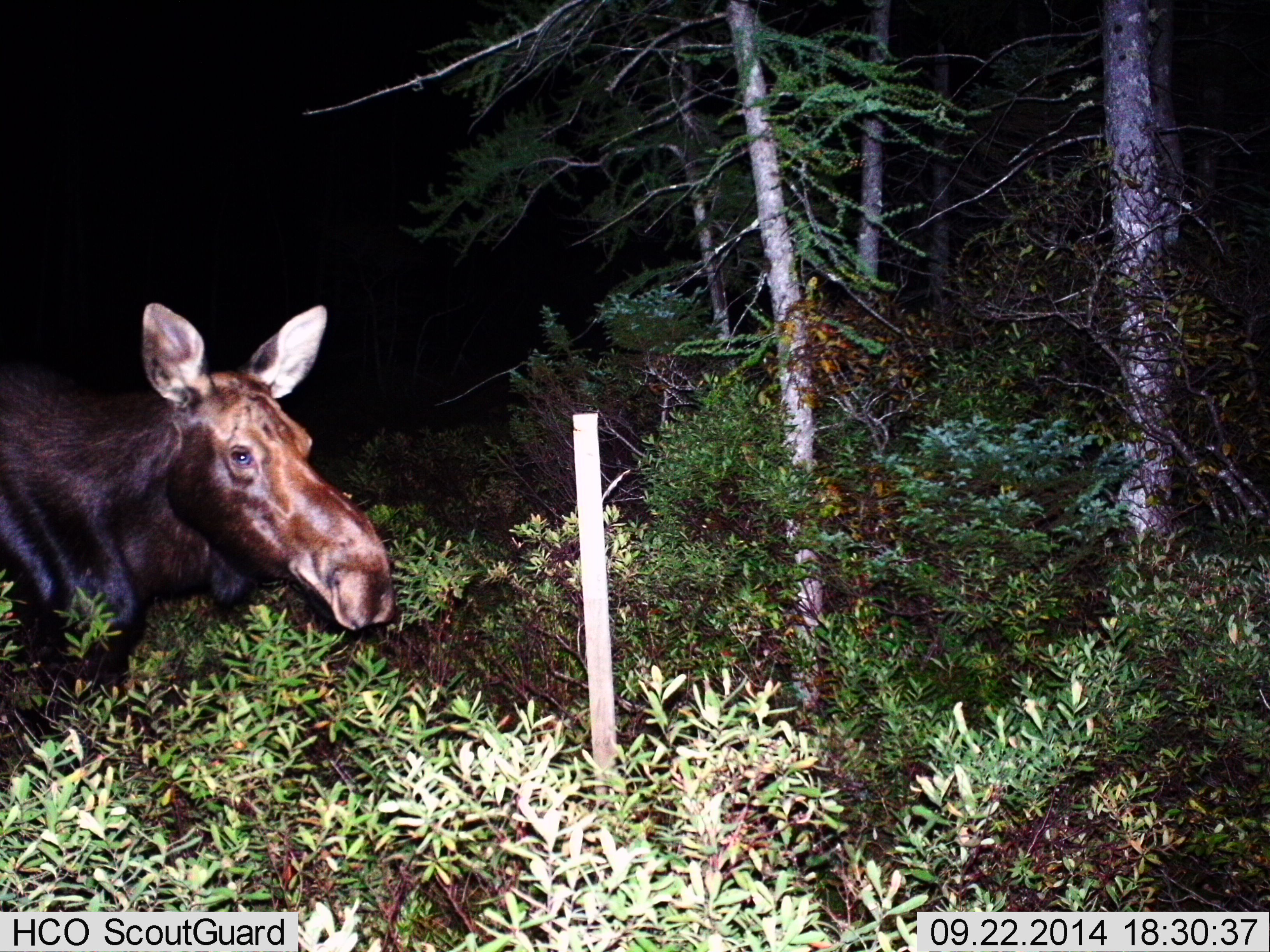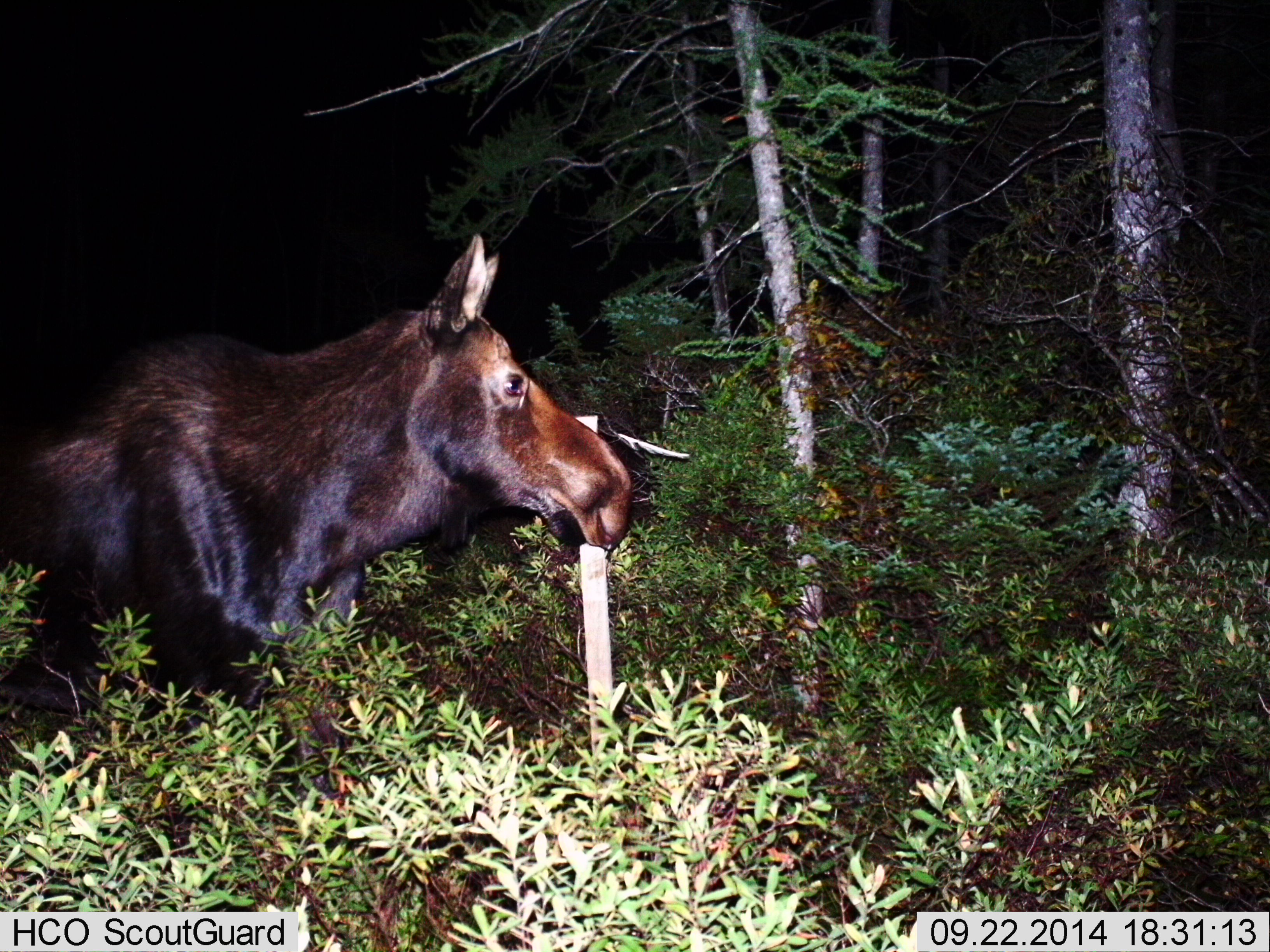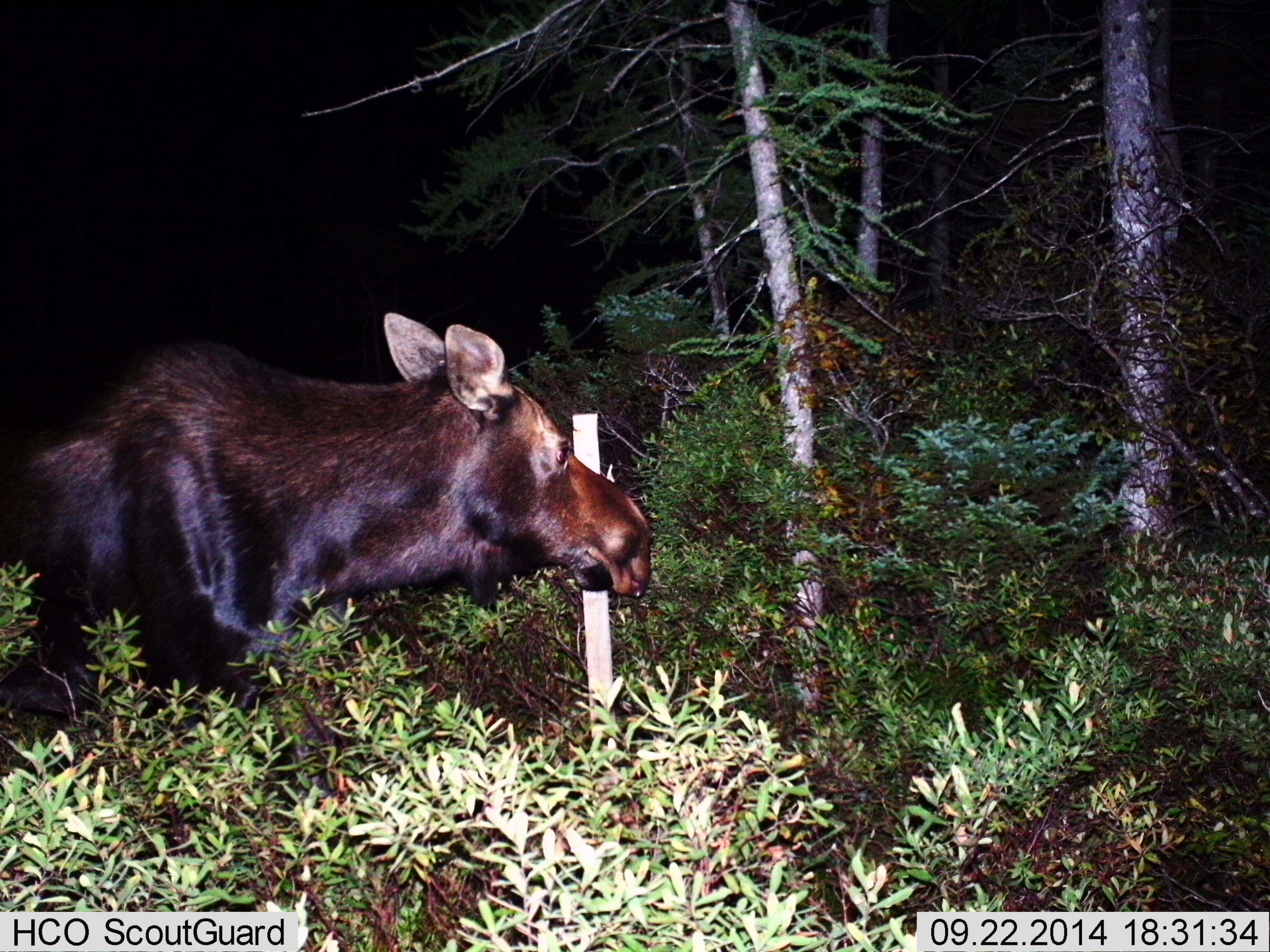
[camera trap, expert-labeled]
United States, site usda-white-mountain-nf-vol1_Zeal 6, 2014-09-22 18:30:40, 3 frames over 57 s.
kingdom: Animalia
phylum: Chordata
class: Mammalia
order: Artiodactyla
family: Cervidae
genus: Alces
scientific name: Alces alces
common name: moose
Moose (Alces alces).